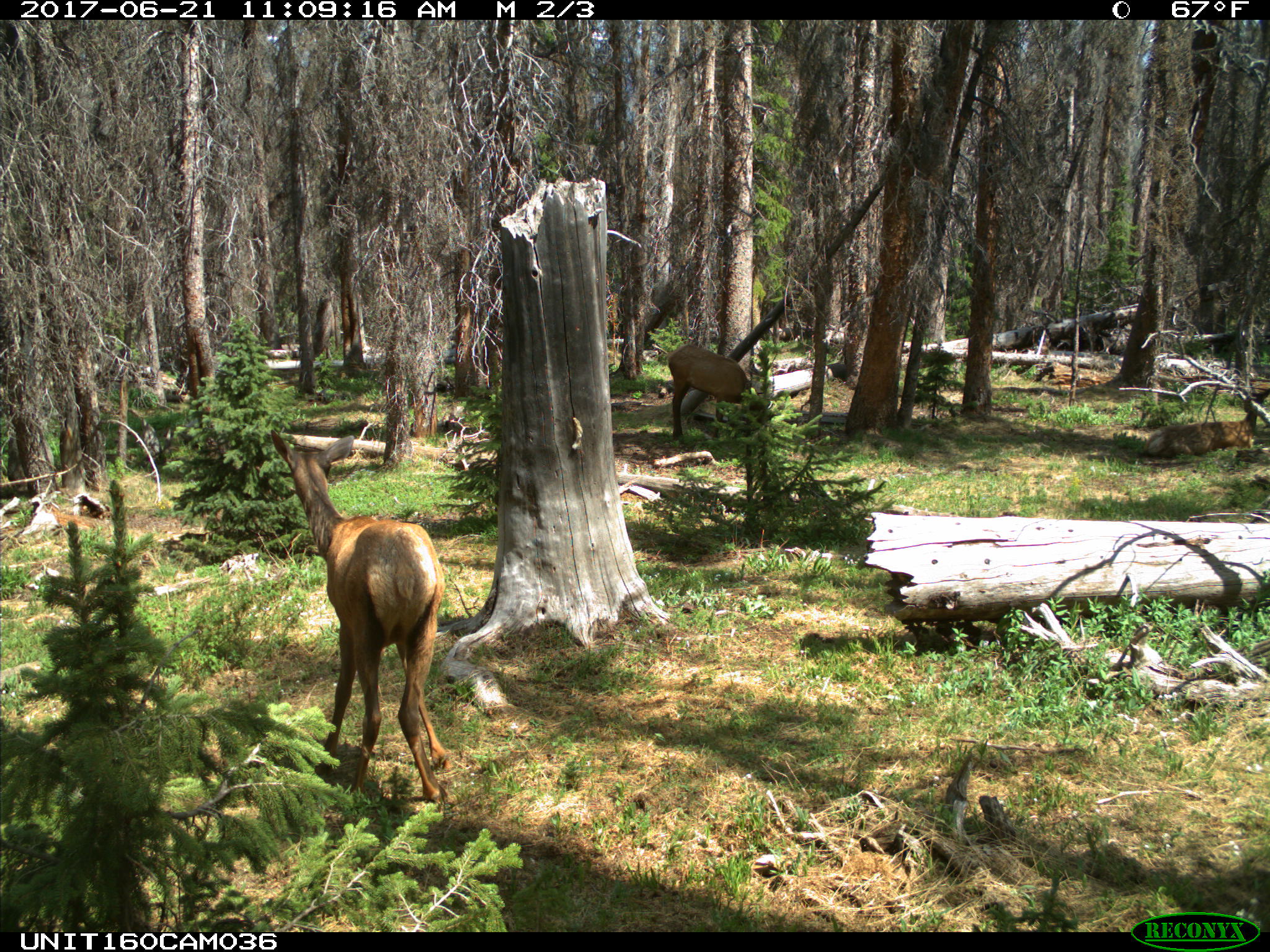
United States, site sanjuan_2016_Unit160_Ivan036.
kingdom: Animalia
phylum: Chordata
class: Mammalia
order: Artiodactyla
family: Cervidae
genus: Cervus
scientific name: Cervus elaphus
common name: red deer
Cervus elaphus (red deer).